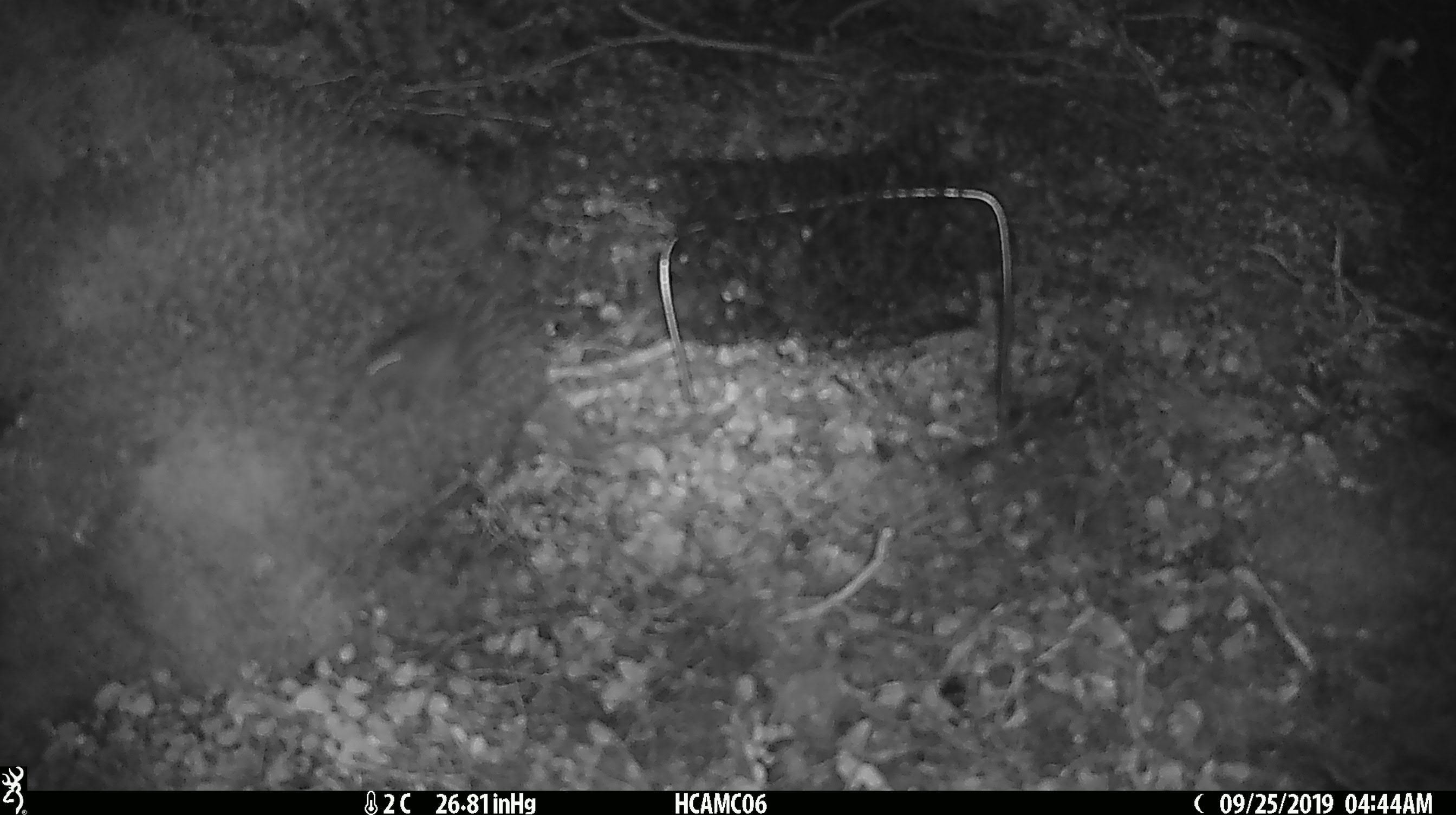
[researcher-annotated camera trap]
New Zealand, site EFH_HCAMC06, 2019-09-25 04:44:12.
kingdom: Animalia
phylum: Chordata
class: Mammalia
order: Rodentia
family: Muridae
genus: Mus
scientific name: Mus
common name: mouse